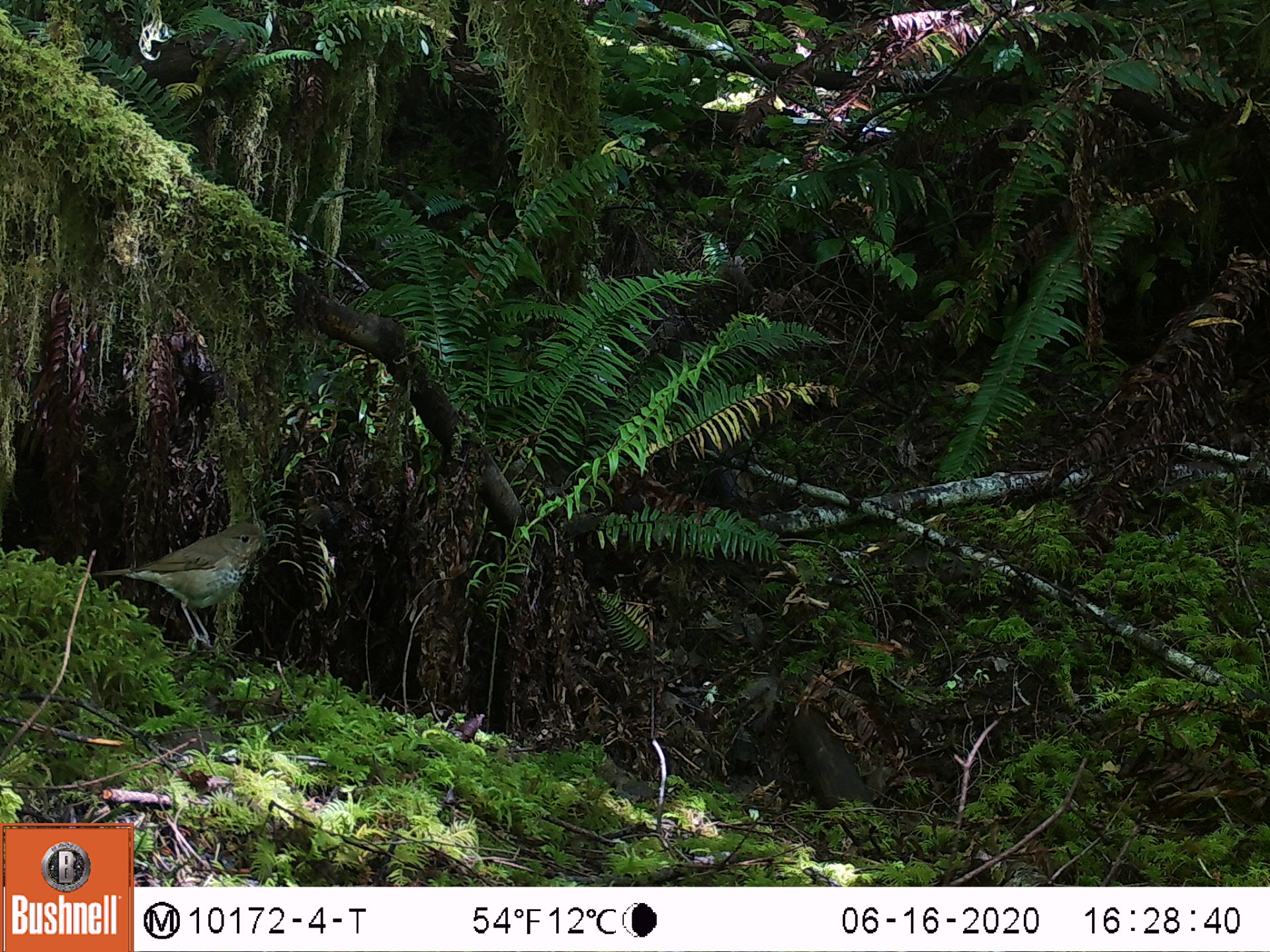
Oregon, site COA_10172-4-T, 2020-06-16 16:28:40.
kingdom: Animalia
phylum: Chordata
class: Aves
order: Passeriformes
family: Turdidae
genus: Catharus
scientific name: Catharus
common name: brown thrushes and nightingale-thrushes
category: catharus species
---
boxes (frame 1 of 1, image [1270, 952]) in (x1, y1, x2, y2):
catharus species: (78, 515, 291, 662)